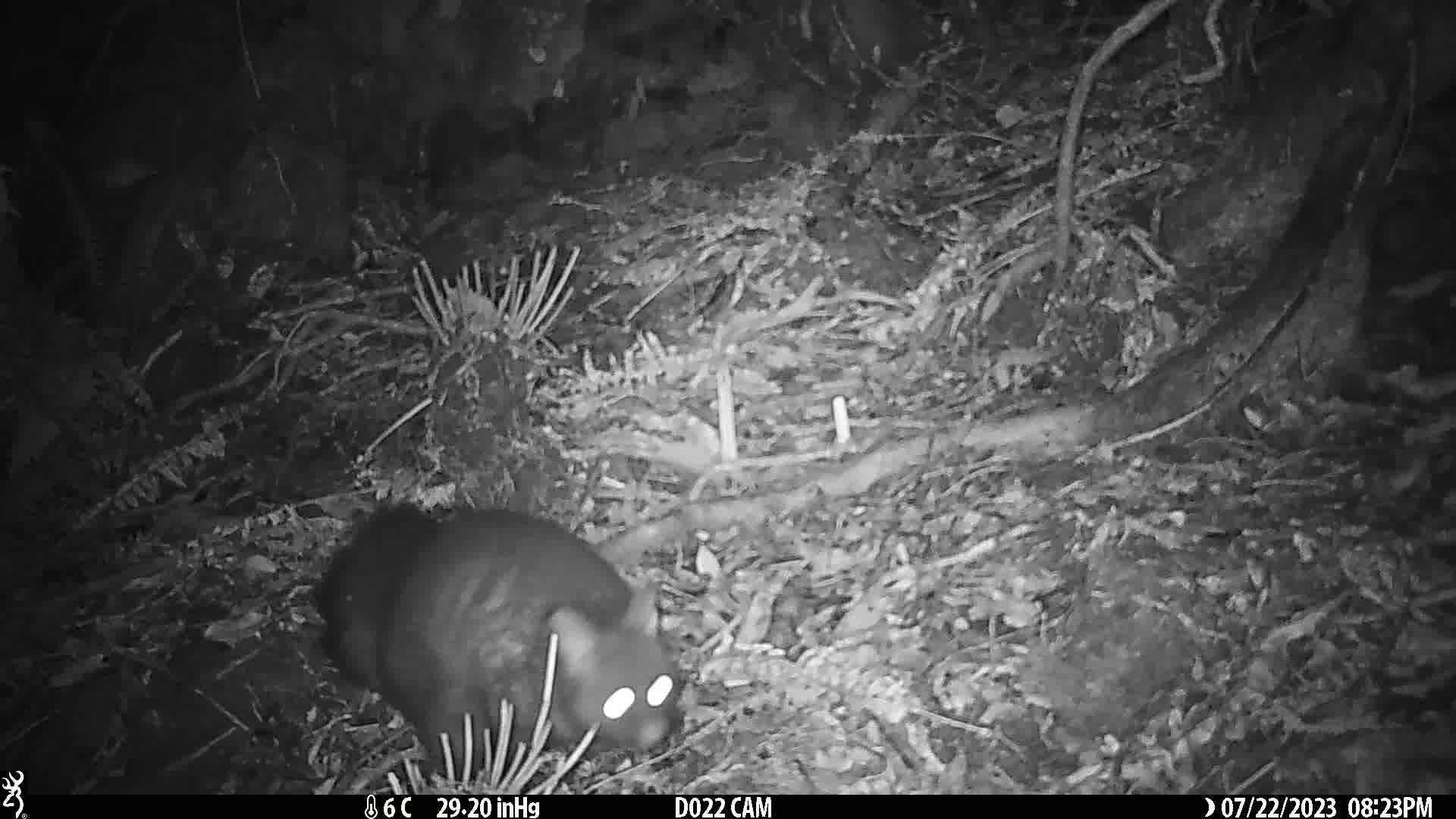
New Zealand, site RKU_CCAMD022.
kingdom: Animalia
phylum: Chordata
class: Mammalia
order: Diprotodontia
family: Phalangeridae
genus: Trichosurus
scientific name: Trichosurus vulpecula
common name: common brushtail possum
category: possum